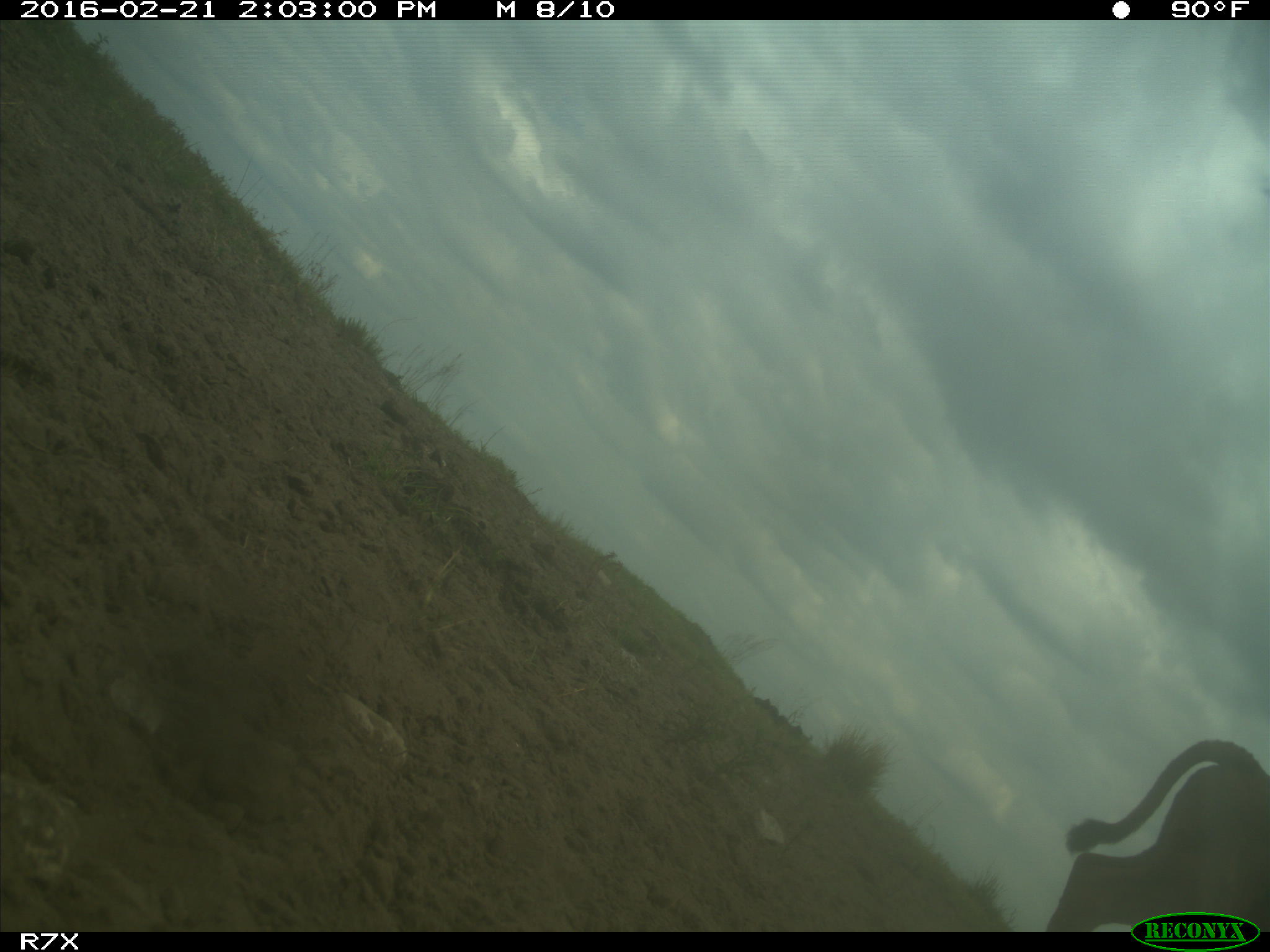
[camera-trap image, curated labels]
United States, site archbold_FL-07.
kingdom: Animalia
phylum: Chordata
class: Mammalia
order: Artiodactyla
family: Bovidae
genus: Bos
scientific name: Bos taurus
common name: domestic cow